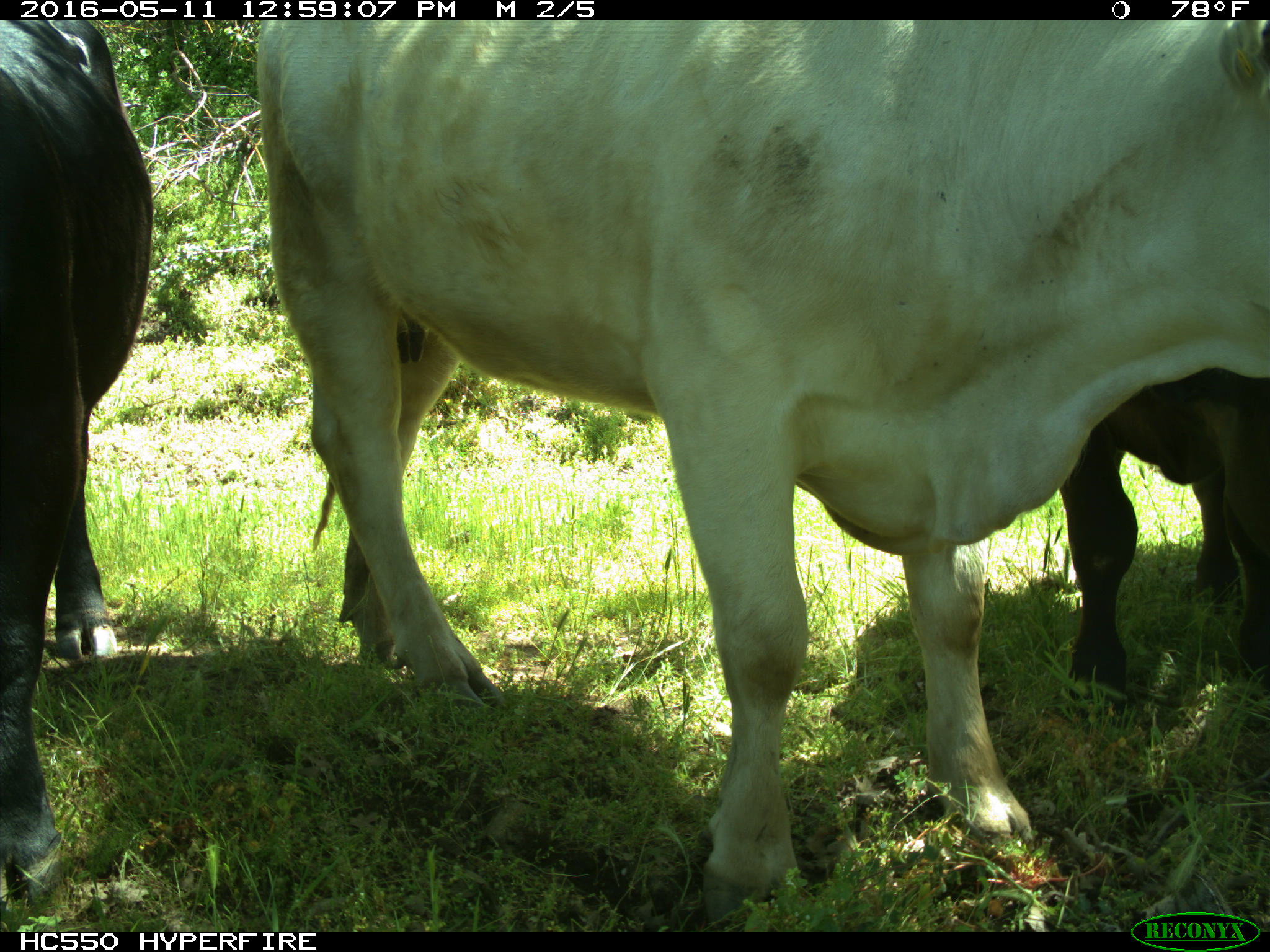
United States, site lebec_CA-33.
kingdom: Animalia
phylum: Chordata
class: Mammalia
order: Artiodactyla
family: Bovidae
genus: Bos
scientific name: Bos taurus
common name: domestic cow